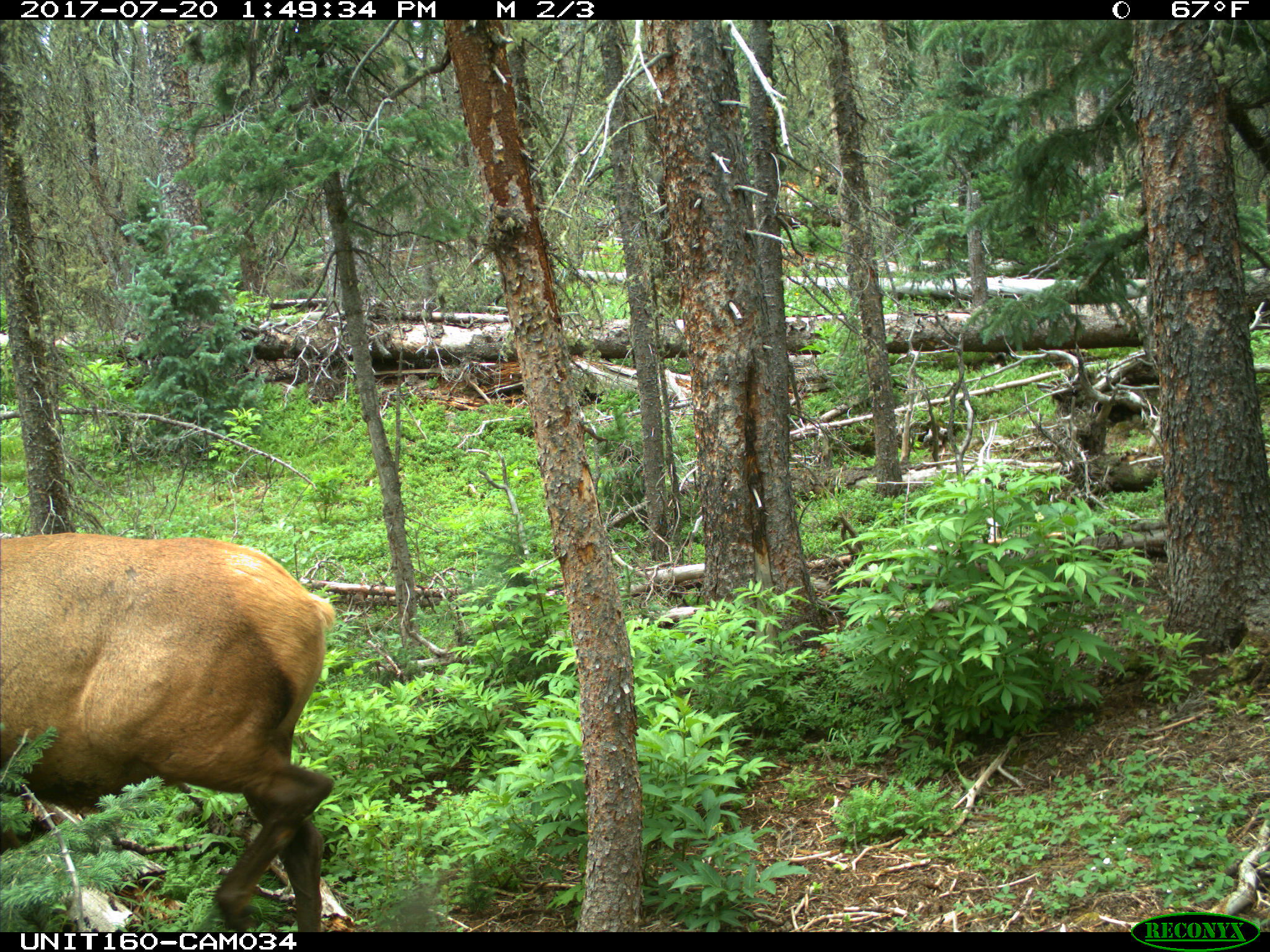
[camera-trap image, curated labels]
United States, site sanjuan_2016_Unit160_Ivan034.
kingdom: Animalia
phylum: Chordata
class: Mammalia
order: Artiodactyla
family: Cervidae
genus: Cervus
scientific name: Cervus elaphus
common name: red deer